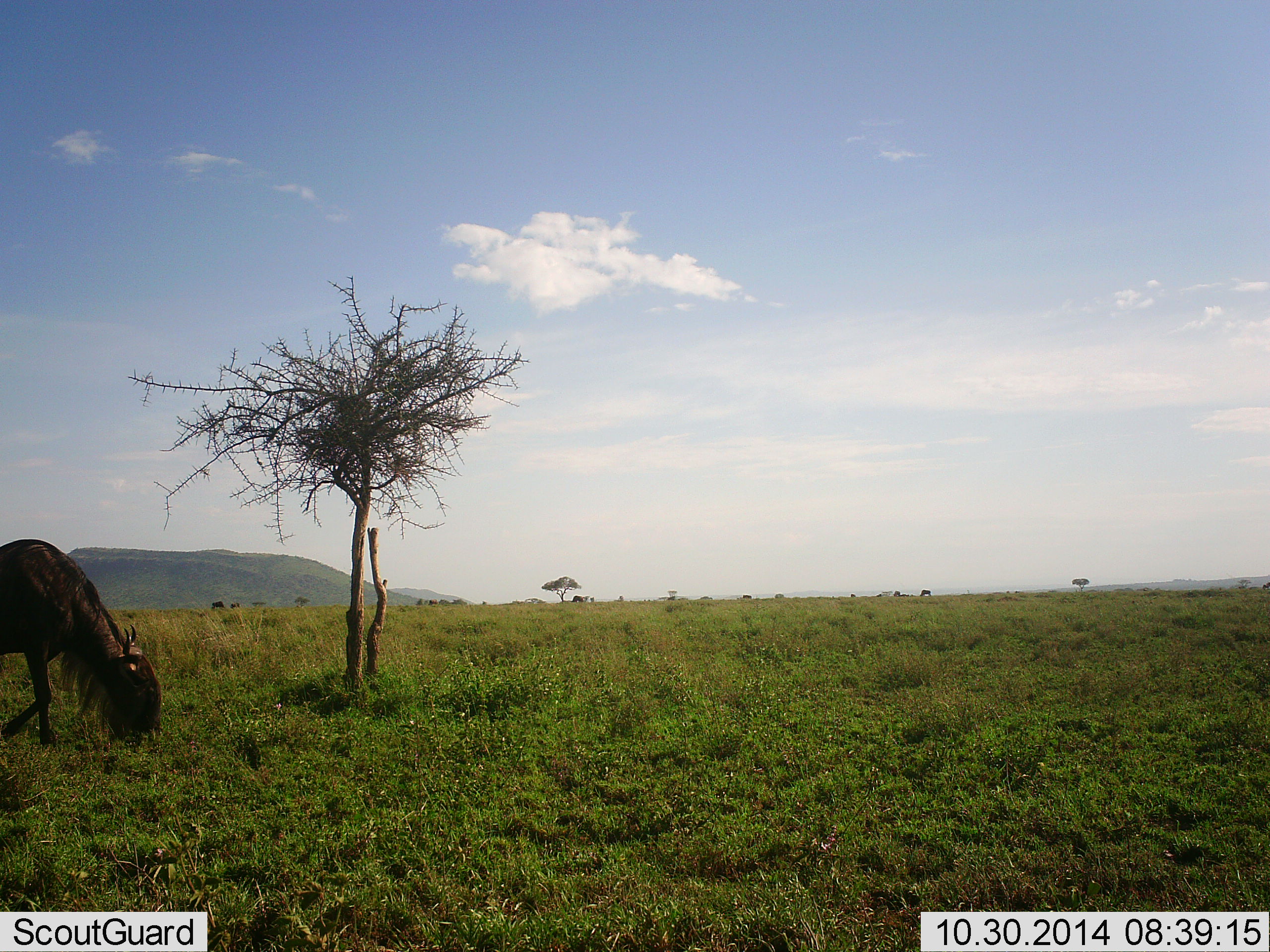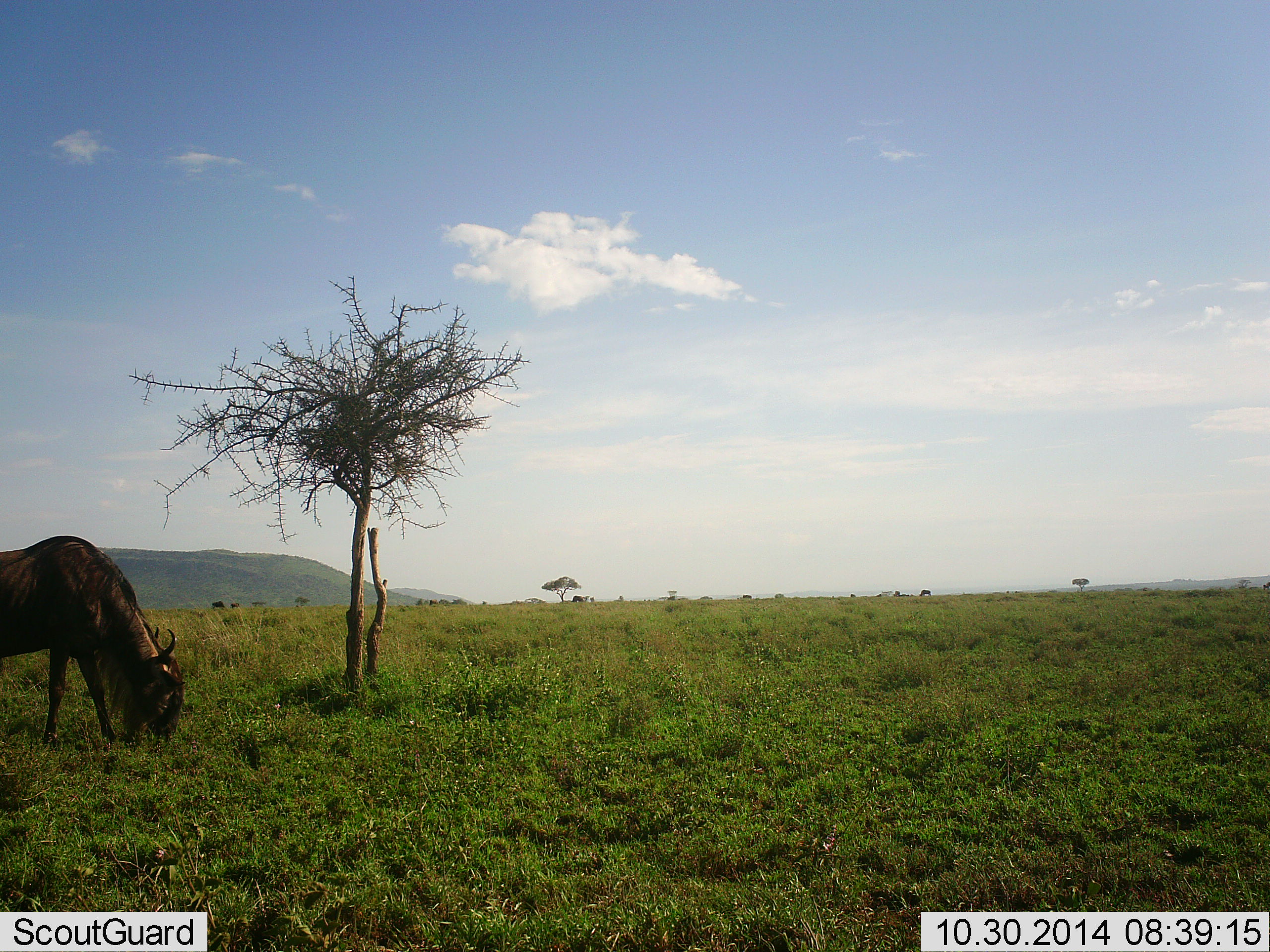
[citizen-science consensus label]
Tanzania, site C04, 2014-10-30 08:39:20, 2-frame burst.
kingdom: Animalia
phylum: Chordata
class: Mammalia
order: Artiodactyla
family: Bovidae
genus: Connochaetes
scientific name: Connochaetes taurinus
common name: blue wildebeest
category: wildebeest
Wildebeest (blue wildebeest) (Connochaetes taurinus), count 1. Behavior (volunteer vote fractions): standing 0%, resting 0%, moving 20%, interacting 0%. Young present (vote fraction): 0%. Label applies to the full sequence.